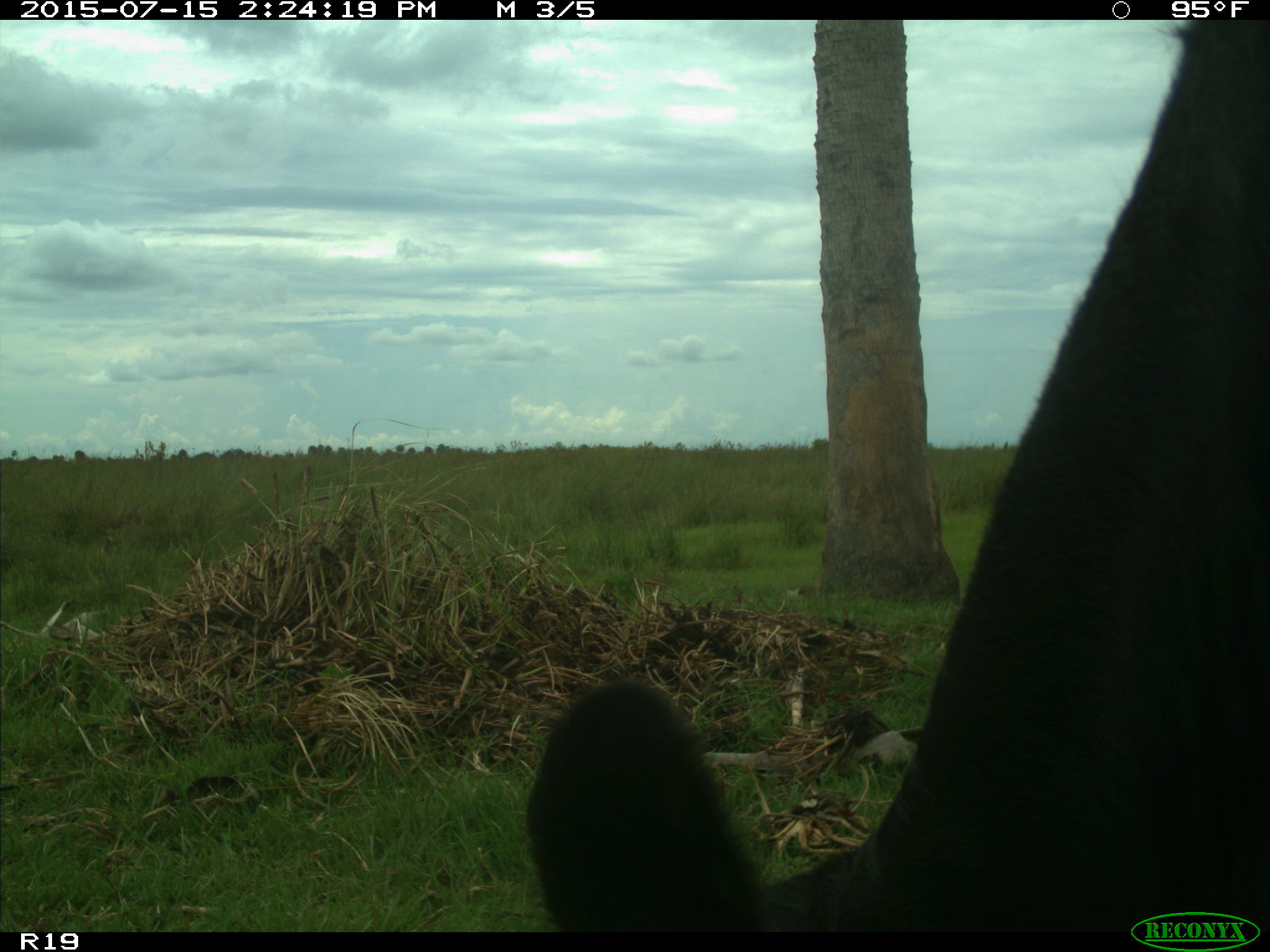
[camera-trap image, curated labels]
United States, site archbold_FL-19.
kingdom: Animalia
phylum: Chordata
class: Mammalia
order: Artiodactyla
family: Bovidae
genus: Bos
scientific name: Bos taurus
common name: domestic cow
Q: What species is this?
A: Bos taurus (domestic cow).